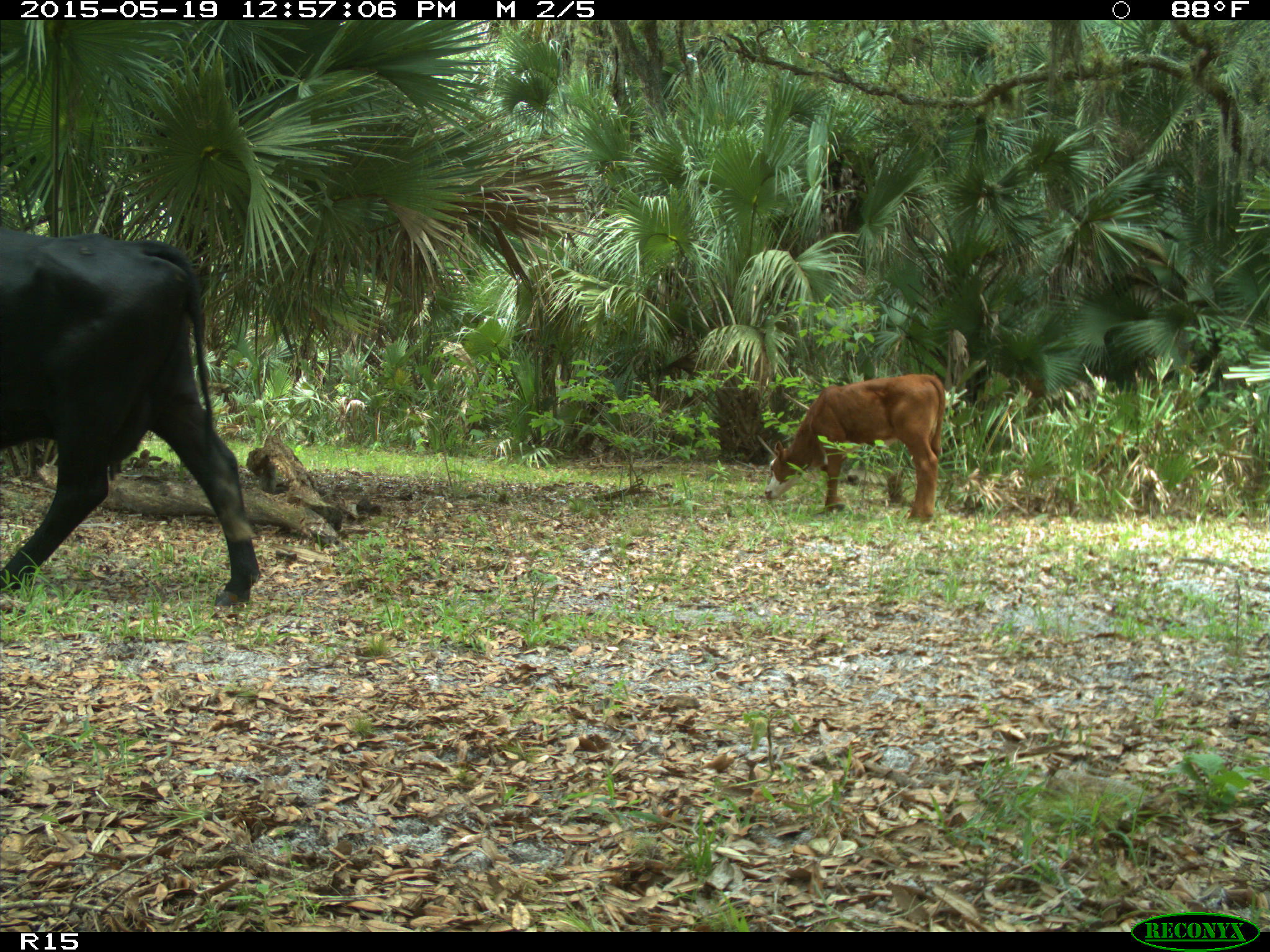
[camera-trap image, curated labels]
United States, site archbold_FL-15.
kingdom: Animalia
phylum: Chordata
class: Mammalia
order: Artiodactyla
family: Bovidae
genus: Bos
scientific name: Bos taurus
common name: domestic cow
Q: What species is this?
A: Bos taurus (domestic cow).